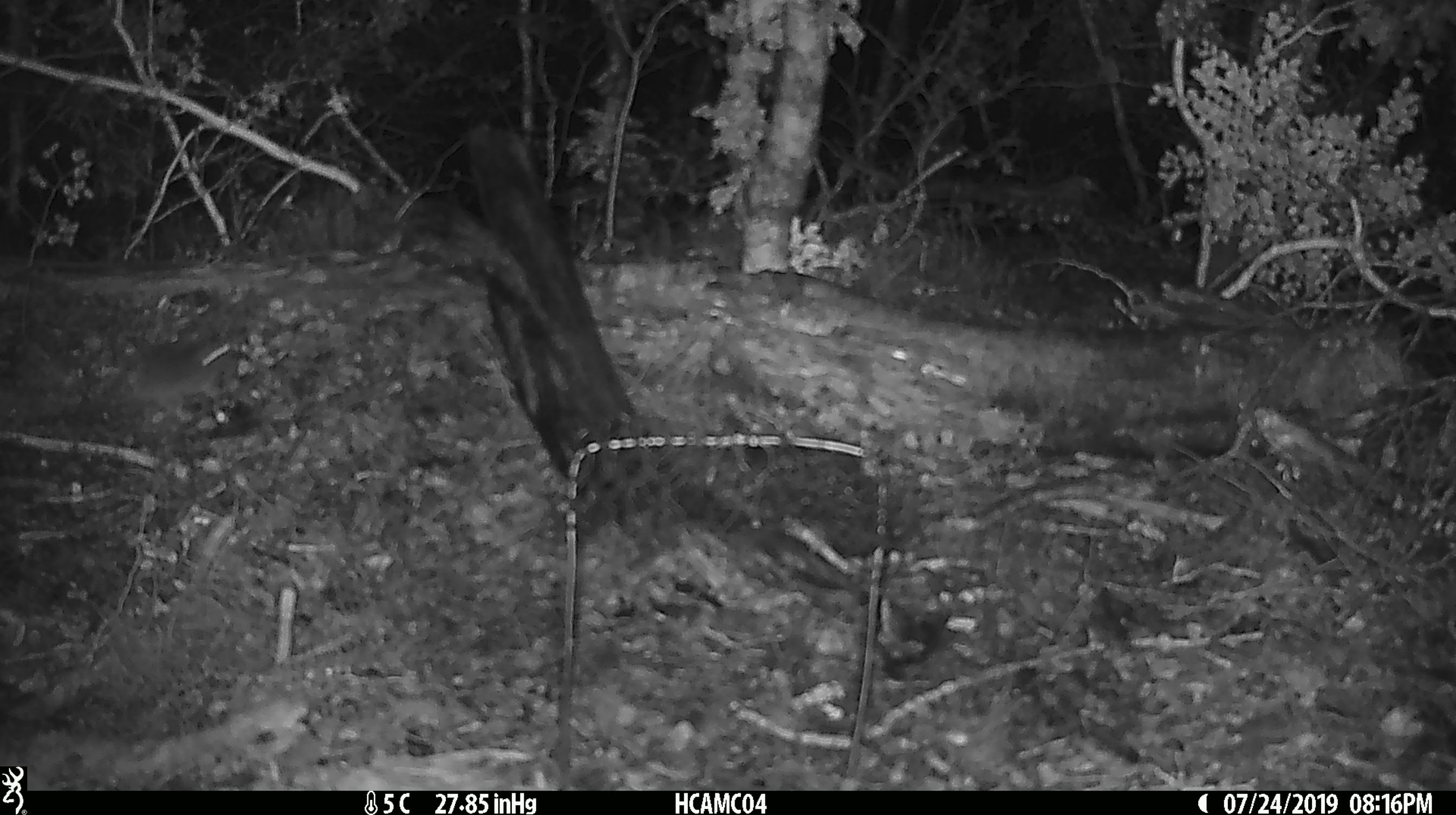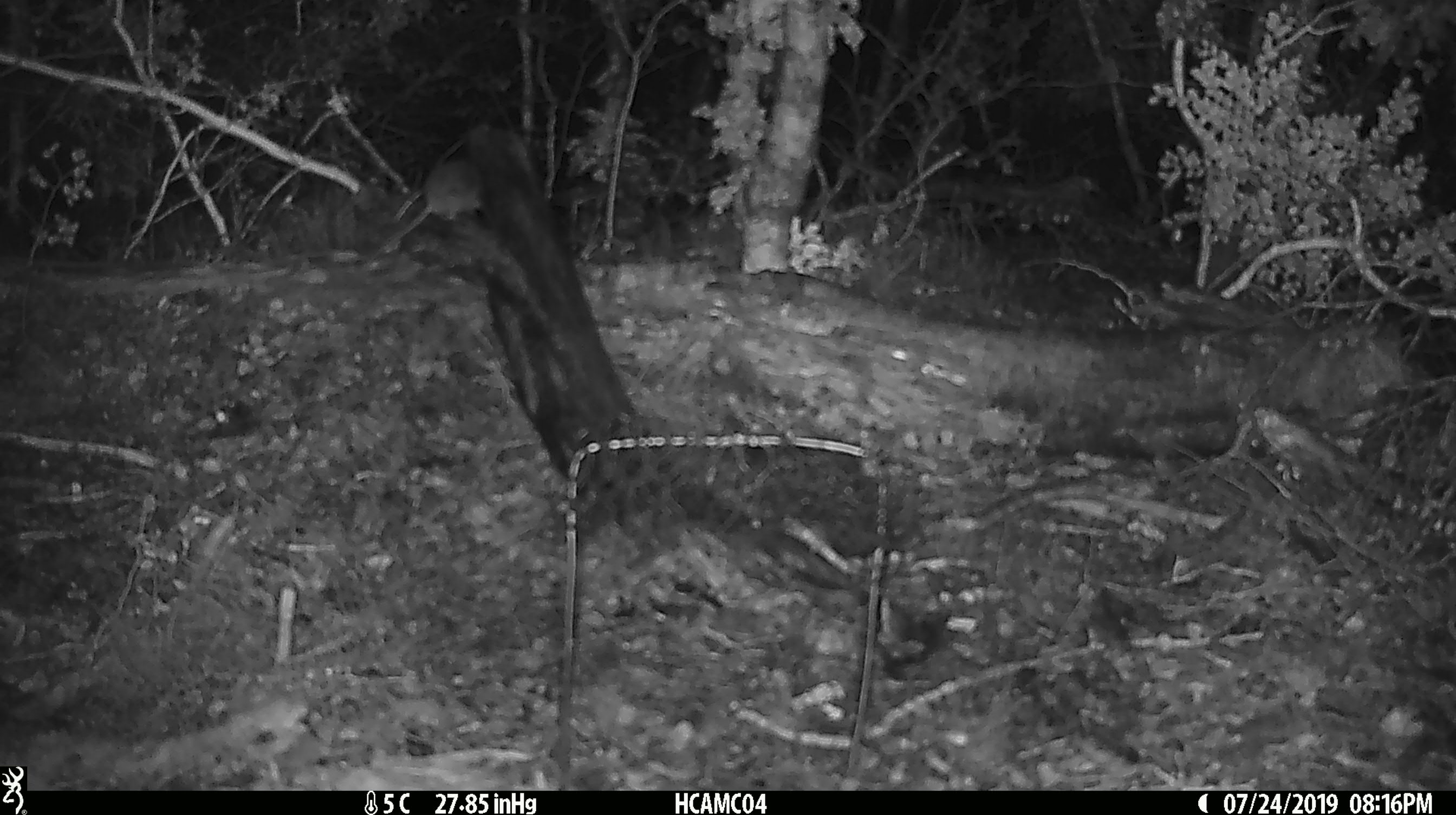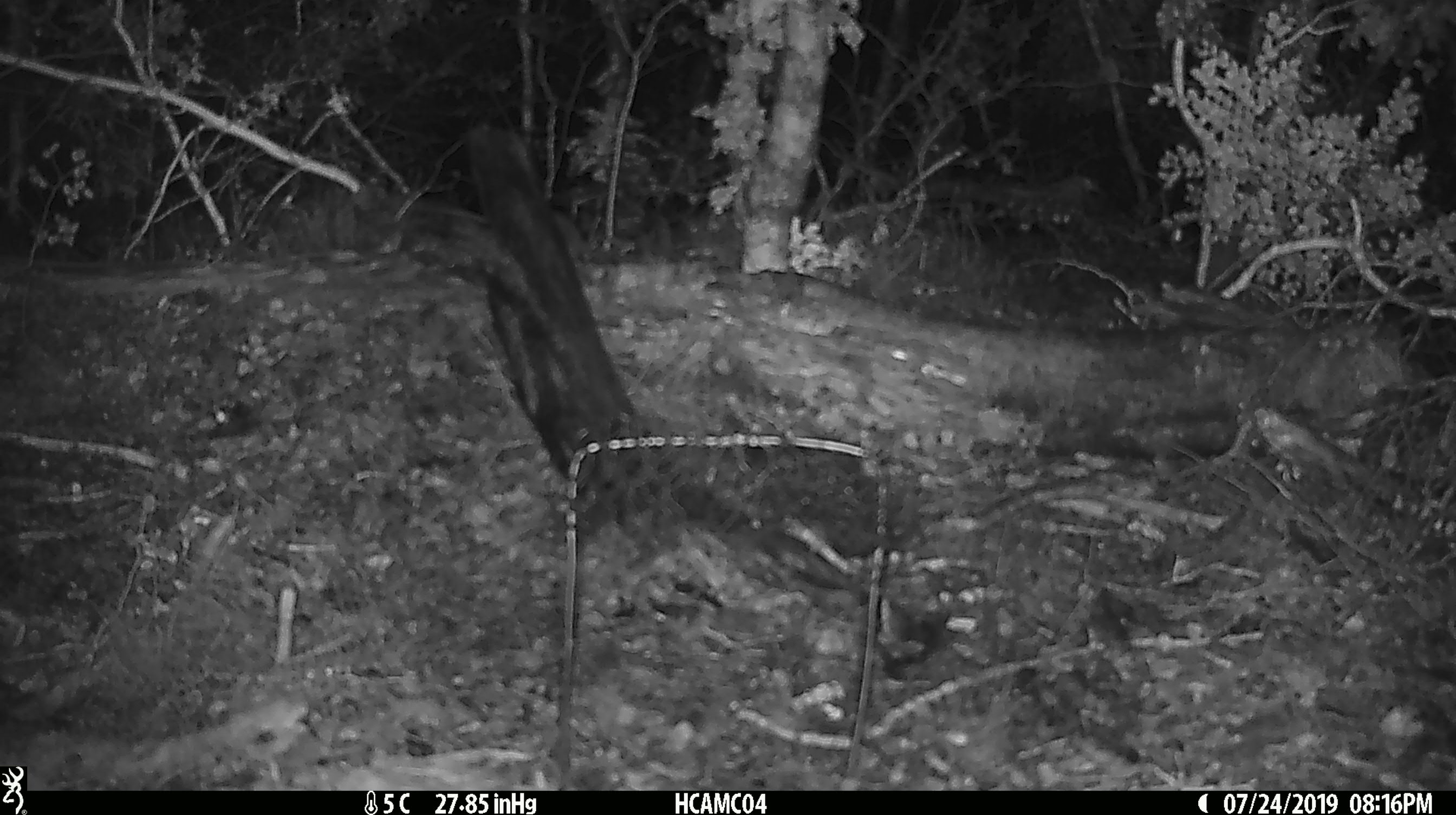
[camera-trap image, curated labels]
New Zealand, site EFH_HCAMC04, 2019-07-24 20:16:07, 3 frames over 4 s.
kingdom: Animalia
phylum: Chordata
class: Mammalia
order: Rodentia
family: Muridae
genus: Mus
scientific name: Mus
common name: mouse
Mouse (Mus).